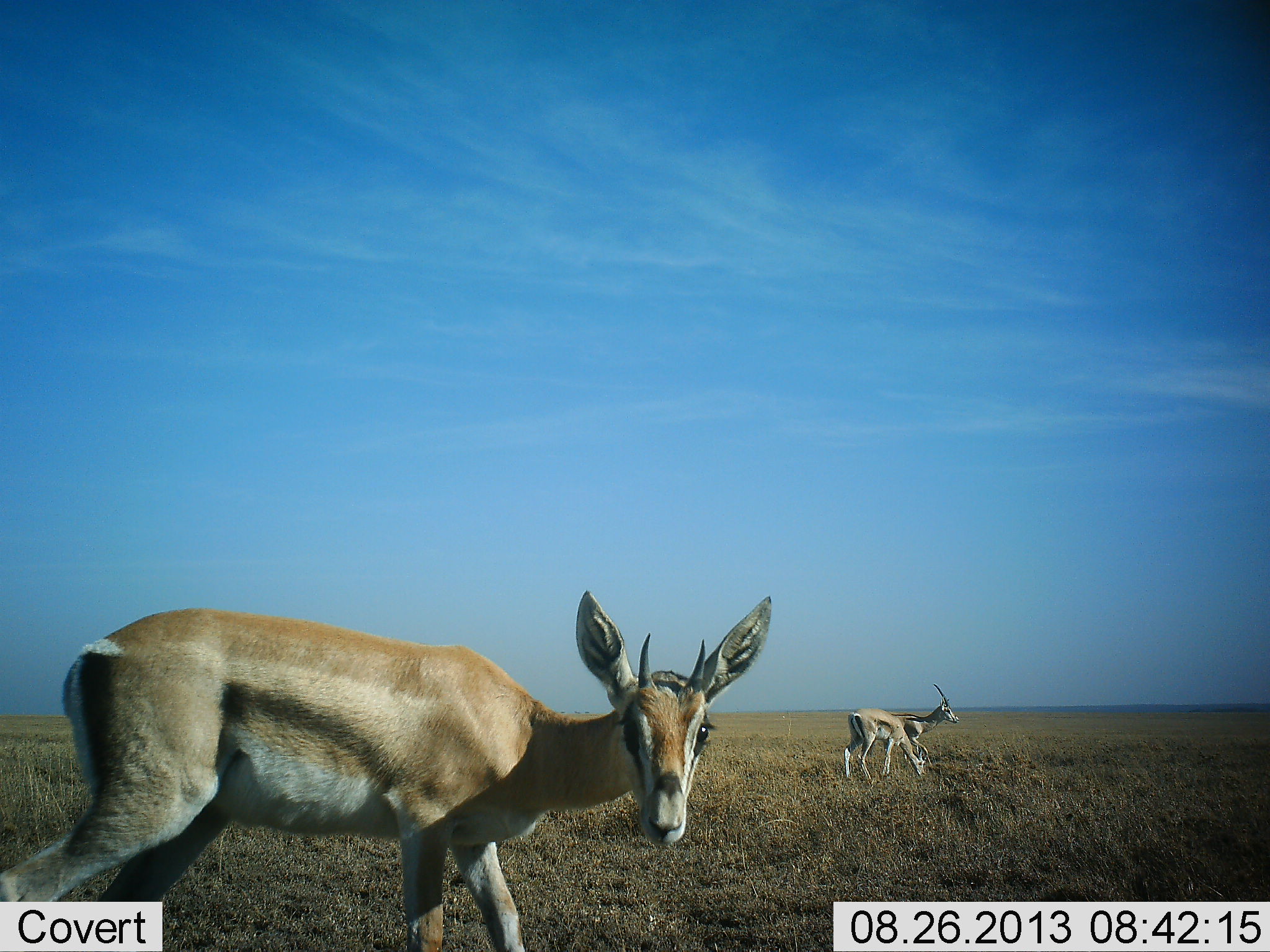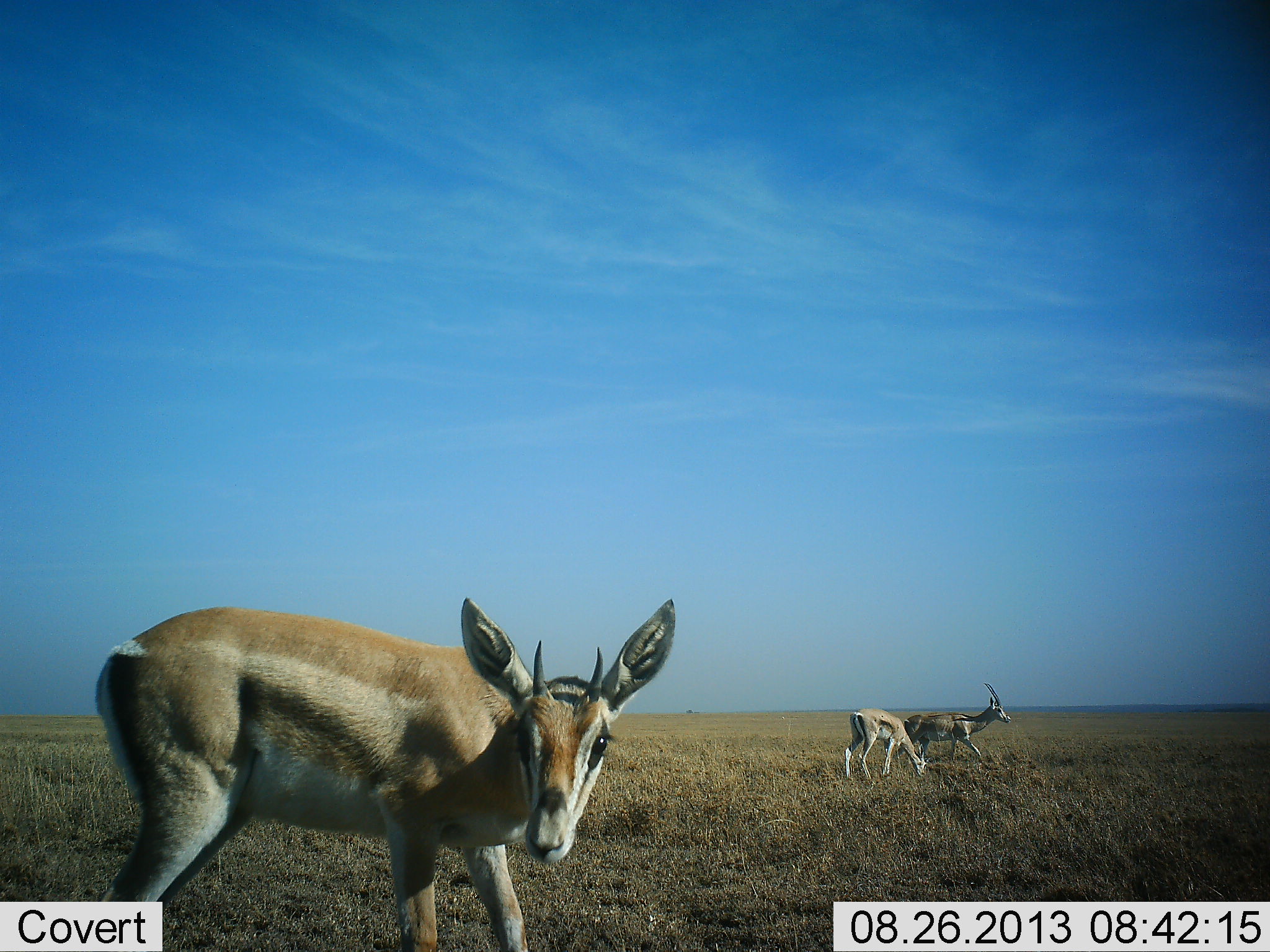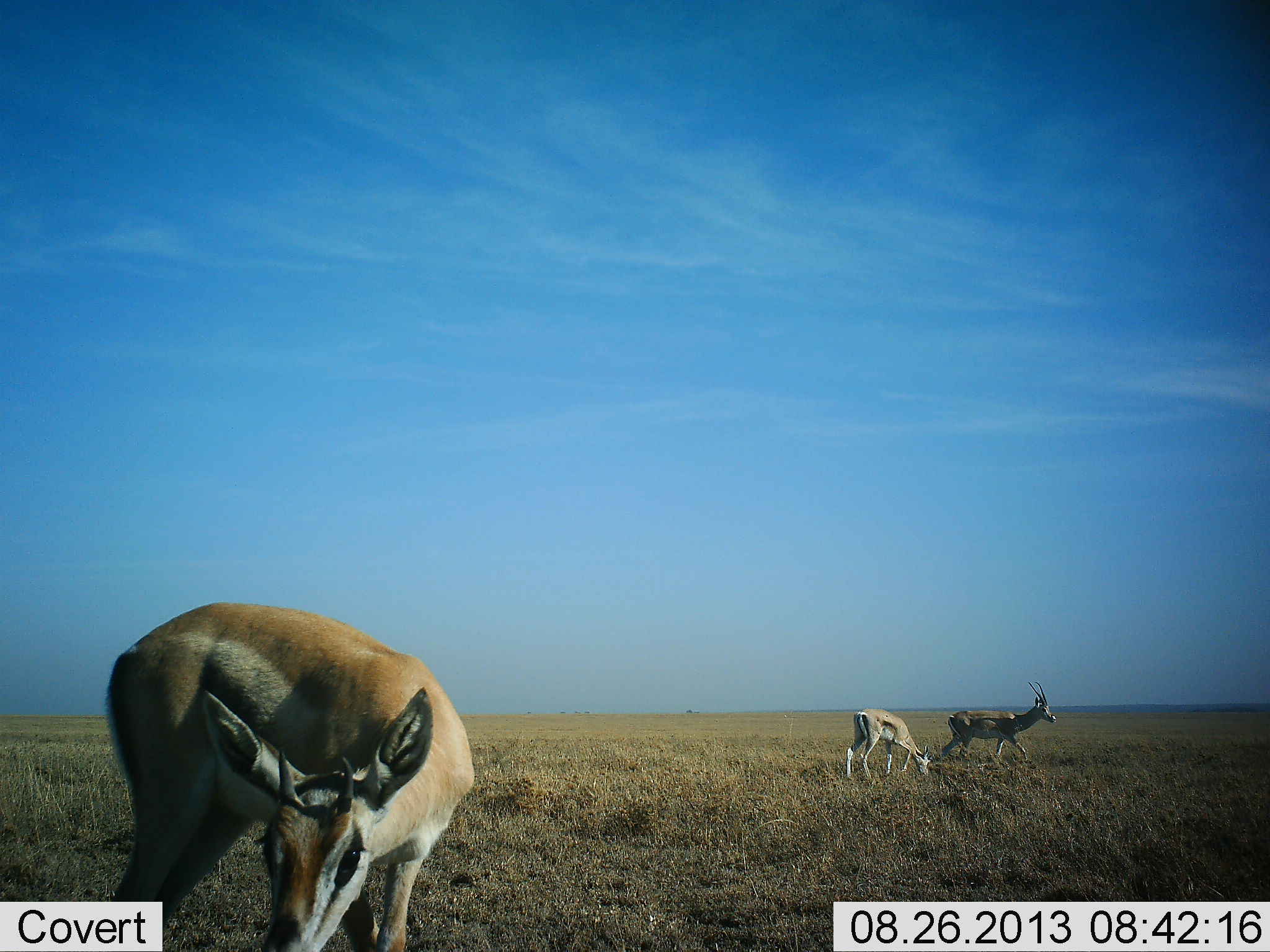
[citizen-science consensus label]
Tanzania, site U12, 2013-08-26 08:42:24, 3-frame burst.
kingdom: Animalia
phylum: Chordata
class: Mammalia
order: Artiodactyla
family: Bovidae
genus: Nanger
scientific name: Nanger granti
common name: grant's gazelle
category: gazellegrants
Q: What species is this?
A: Gazellegrants (grant's gazelle) (Nanger granti).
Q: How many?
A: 3.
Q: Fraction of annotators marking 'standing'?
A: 44%.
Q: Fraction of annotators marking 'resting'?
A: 6%.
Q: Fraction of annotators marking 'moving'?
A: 88%.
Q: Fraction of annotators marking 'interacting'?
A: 0%.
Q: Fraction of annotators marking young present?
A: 31%.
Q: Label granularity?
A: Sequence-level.